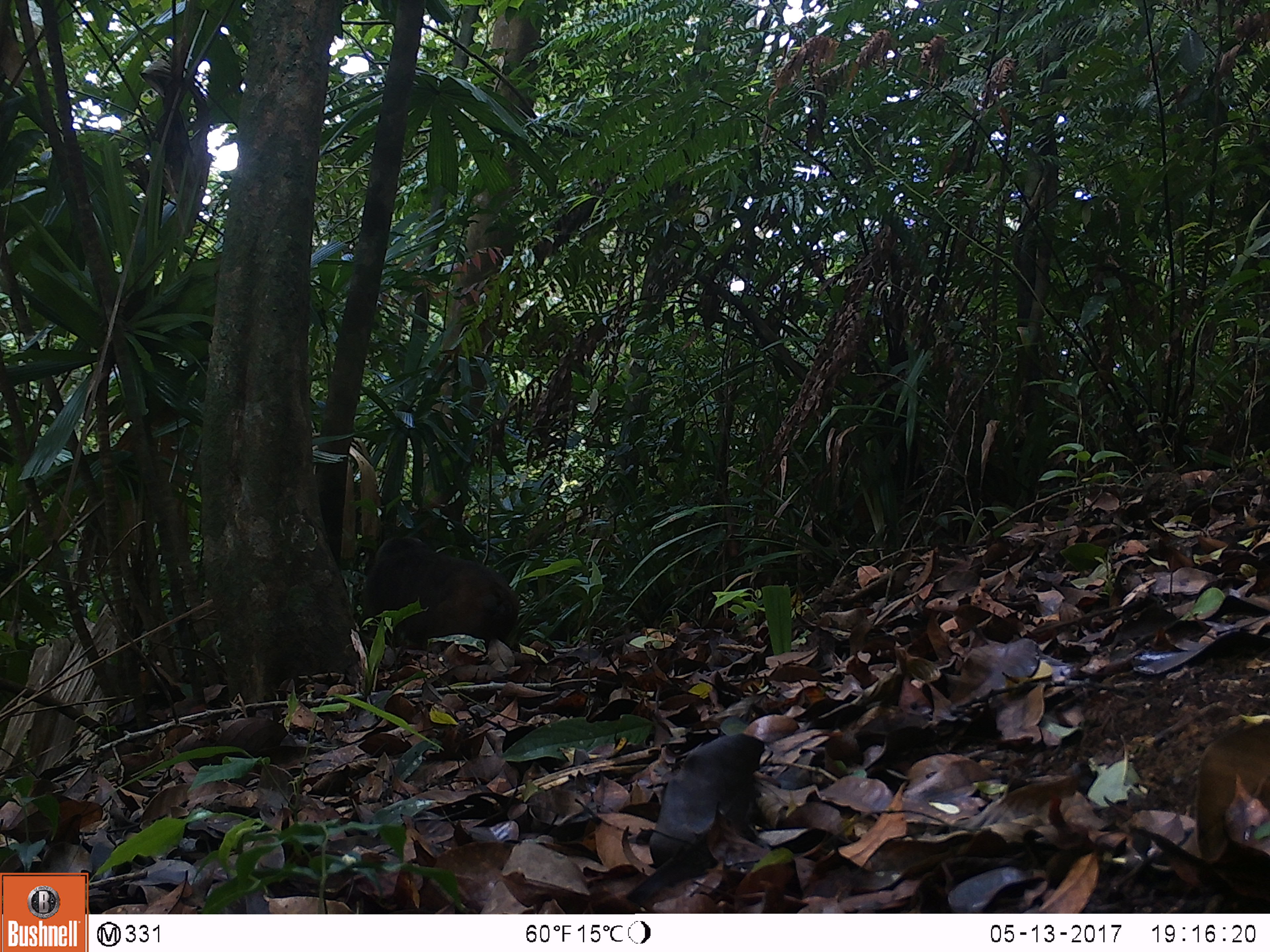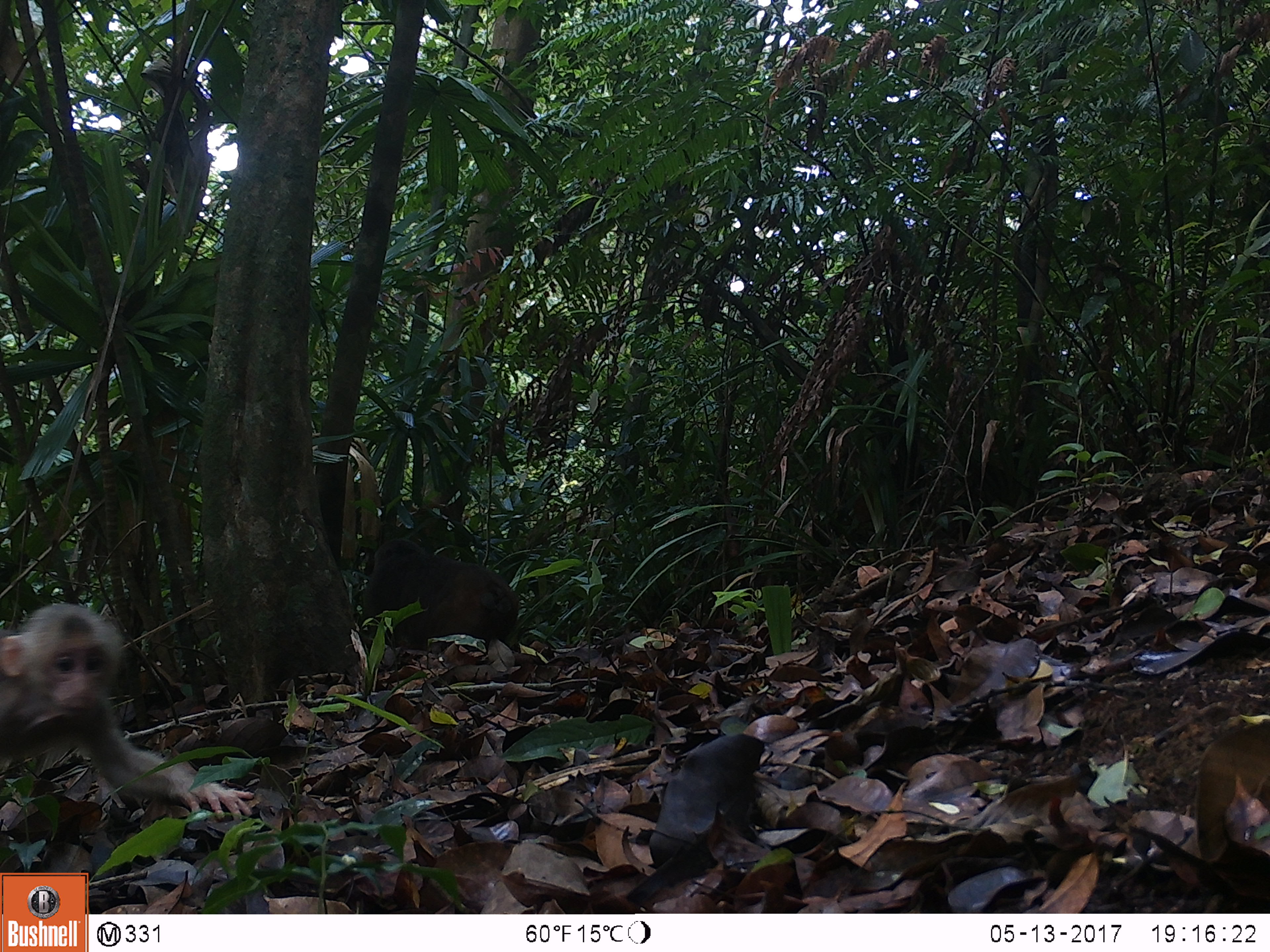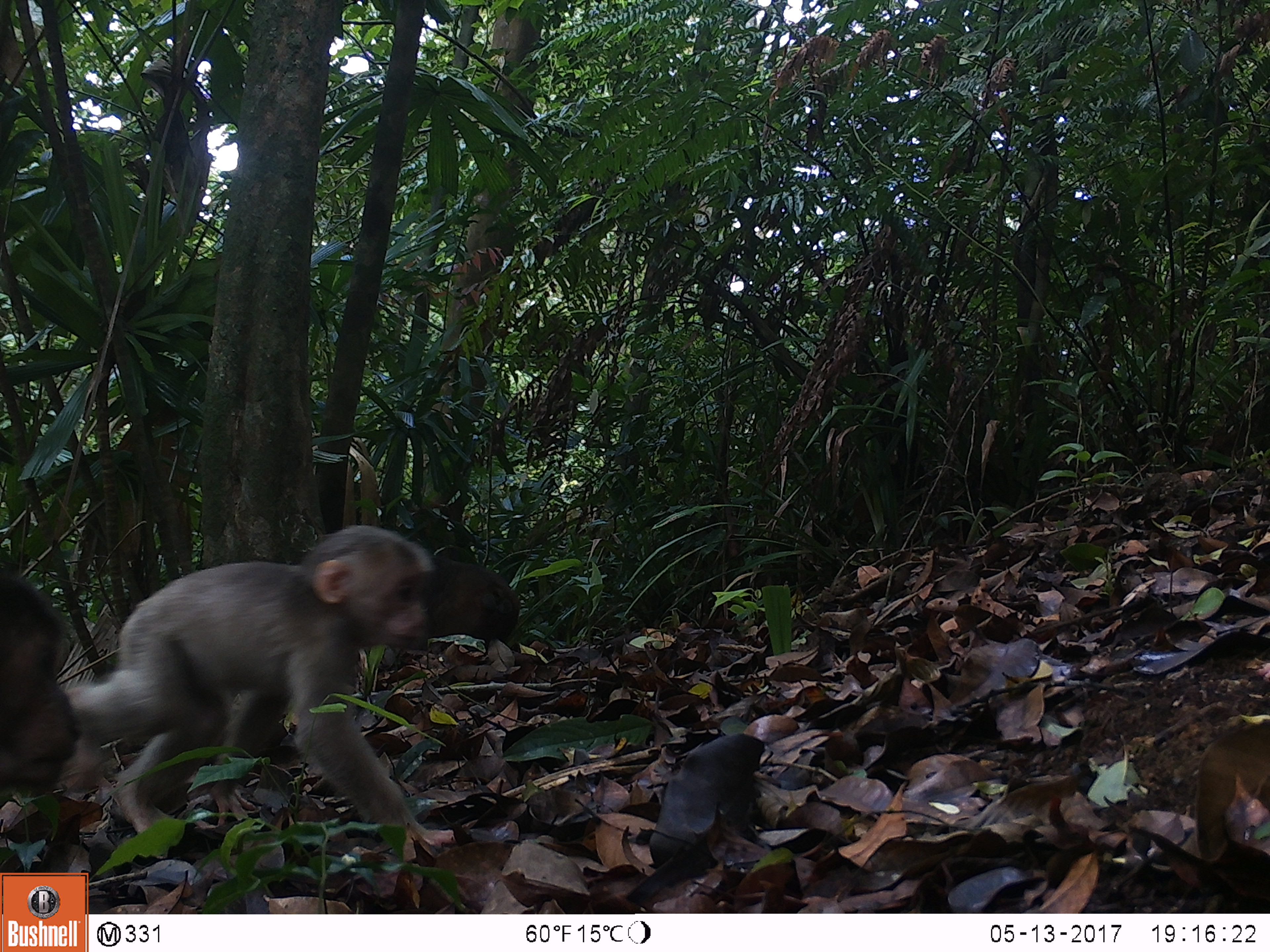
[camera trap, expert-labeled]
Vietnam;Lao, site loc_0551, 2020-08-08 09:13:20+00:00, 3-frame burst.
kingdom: Animalia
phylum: Chordata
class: Mammalia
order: Primates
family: Cercopithecidae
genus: Macaca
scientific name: Macaca arctoides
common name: stump-tailed macaque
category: stump tailed macaque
Stump tailed macaque (stump-tailed macaque) (Macaca arctoides). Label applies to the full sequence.